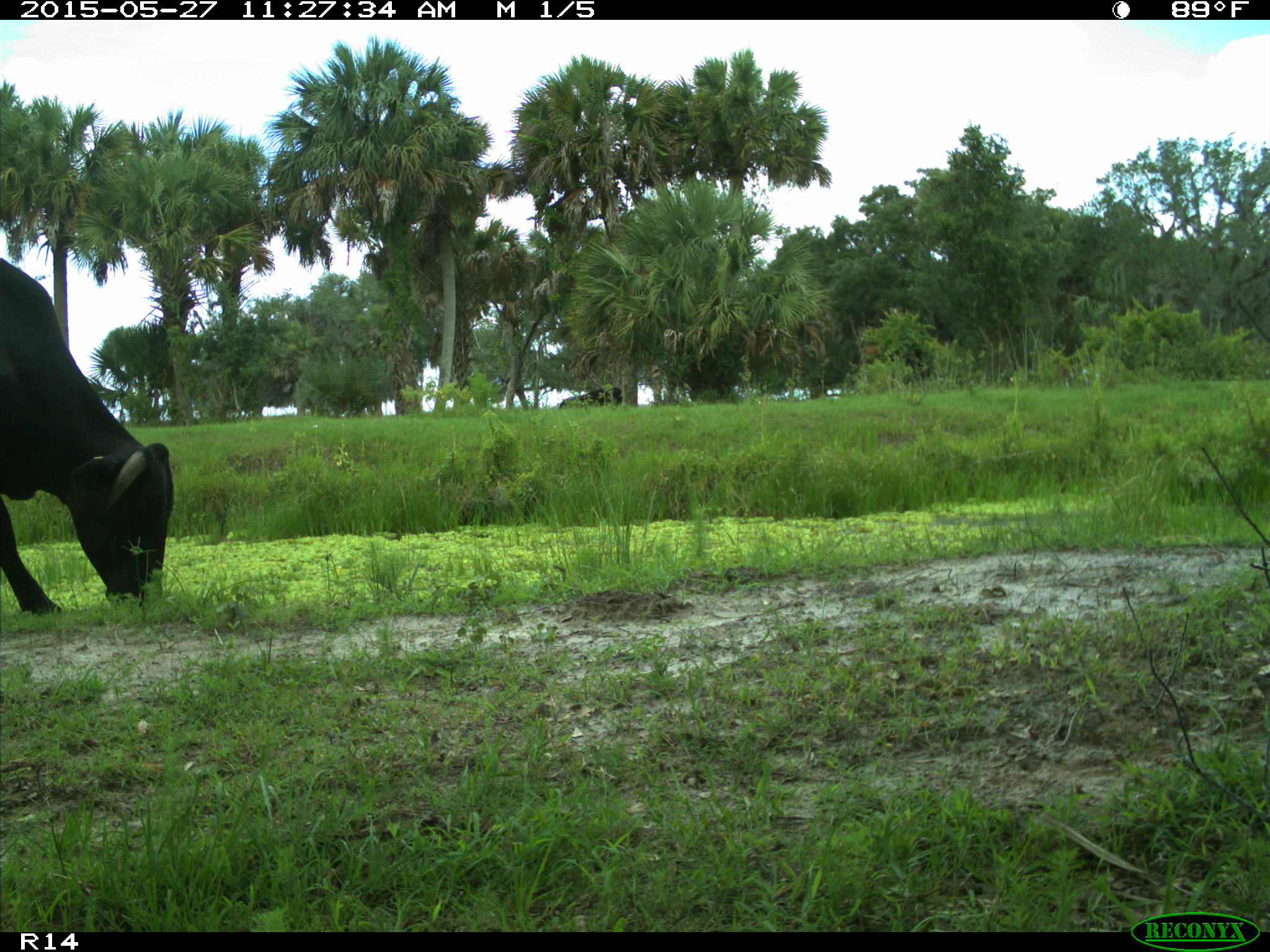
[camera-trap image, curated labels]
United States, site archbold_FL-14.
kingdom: Animalia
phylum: Chordata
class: Mammalia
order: Artiodactyla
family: Bovidae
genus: Bos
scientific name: Bos taurus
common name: domestic cow